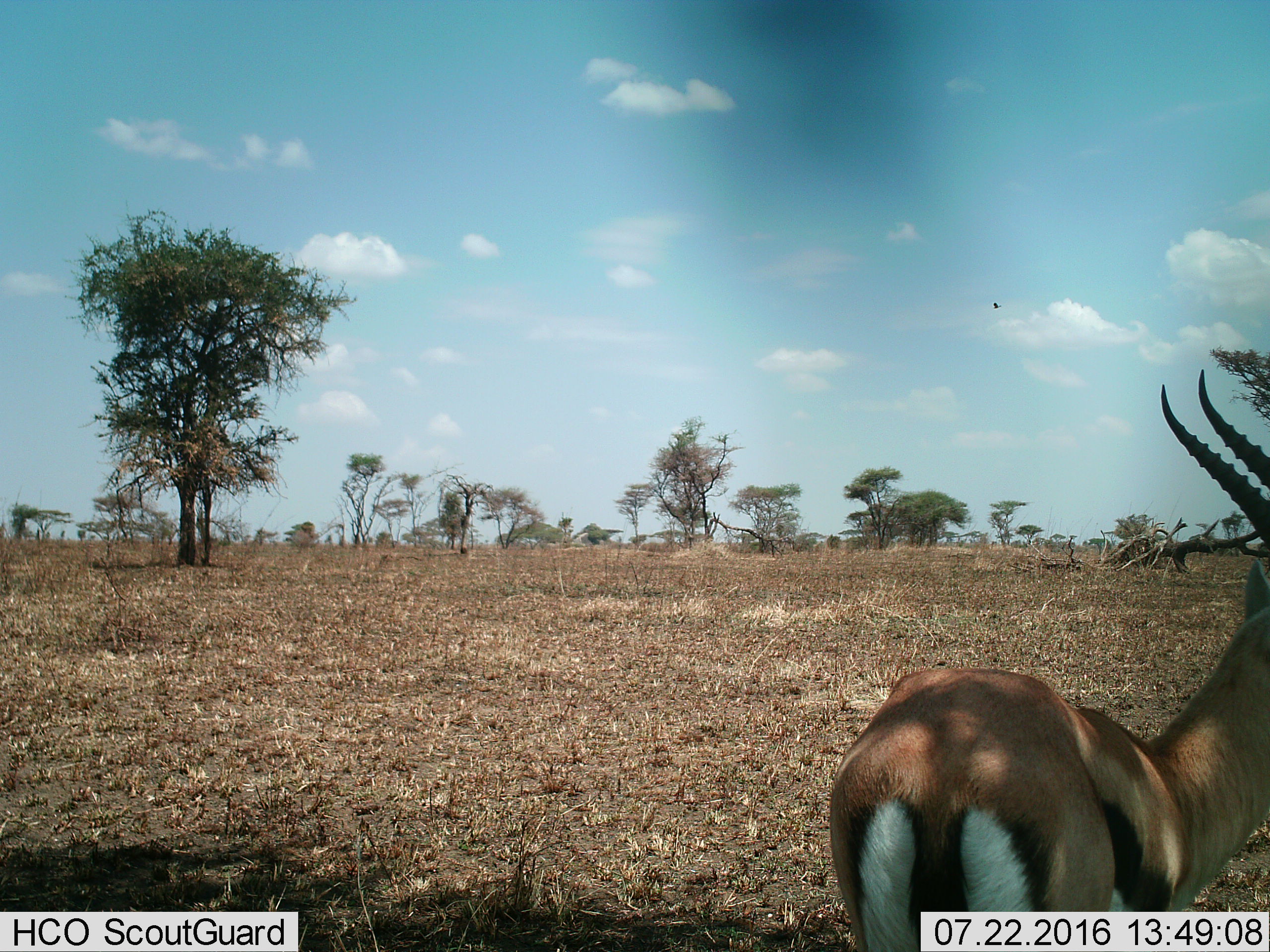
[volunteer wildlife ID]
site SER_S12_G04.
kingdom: Animalia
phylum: Chordata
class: Mammalia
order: Artiodactyla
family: Bovidae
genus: Eudorcas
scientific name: Eudorcas thomsonii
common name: thomson's gazelle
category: gazellethomsons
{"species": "gazellethomsons (thomson's gazelle) (Eudorcas thomsonii)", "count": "1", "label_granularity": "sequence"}